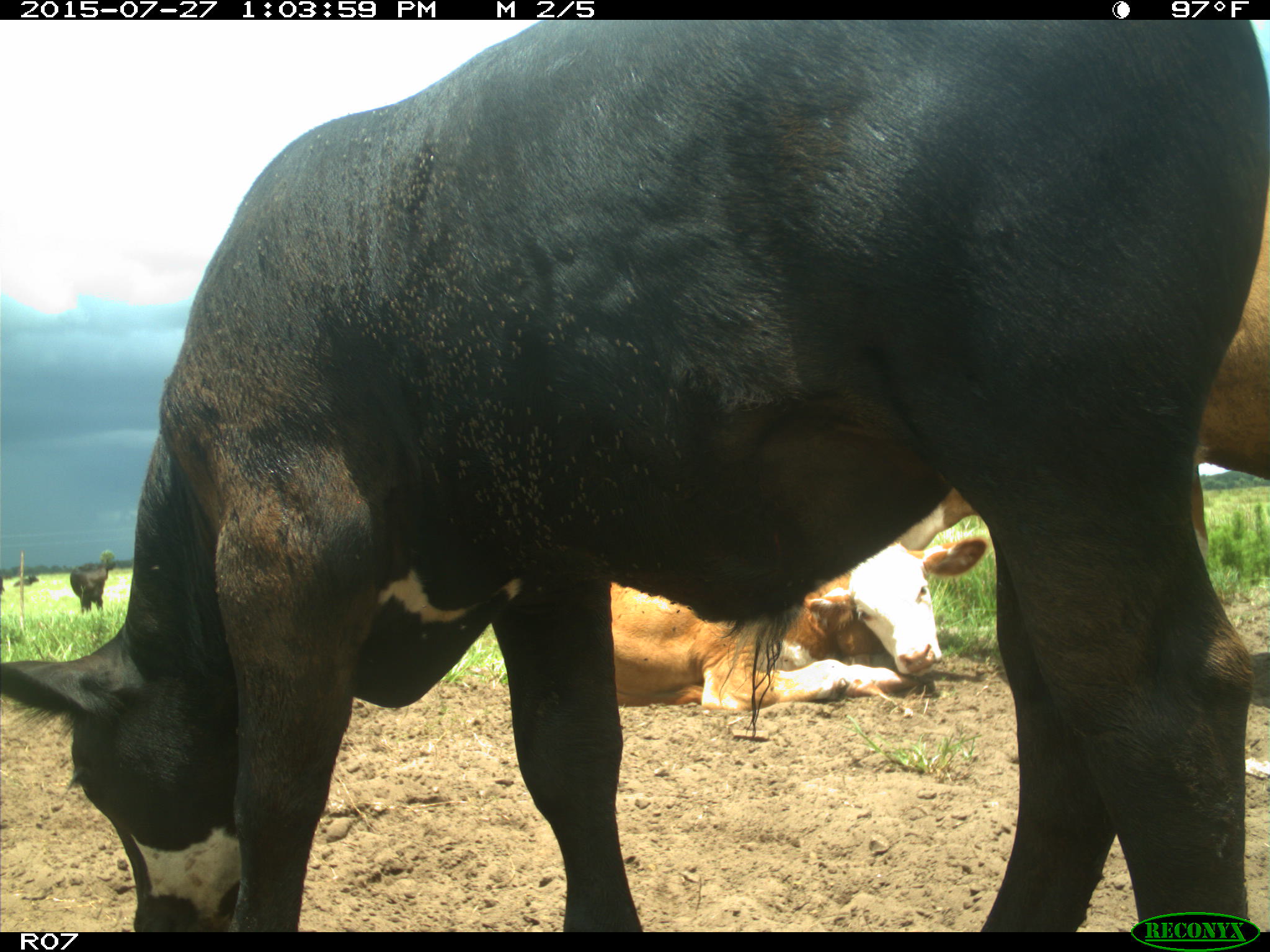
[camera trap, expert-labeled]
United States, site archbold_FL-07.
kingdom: Animalia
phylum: Chordata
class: Mammalia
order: Artiodactyla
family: Bovidae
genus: Bos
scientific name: Bos taurus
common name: domestic cow